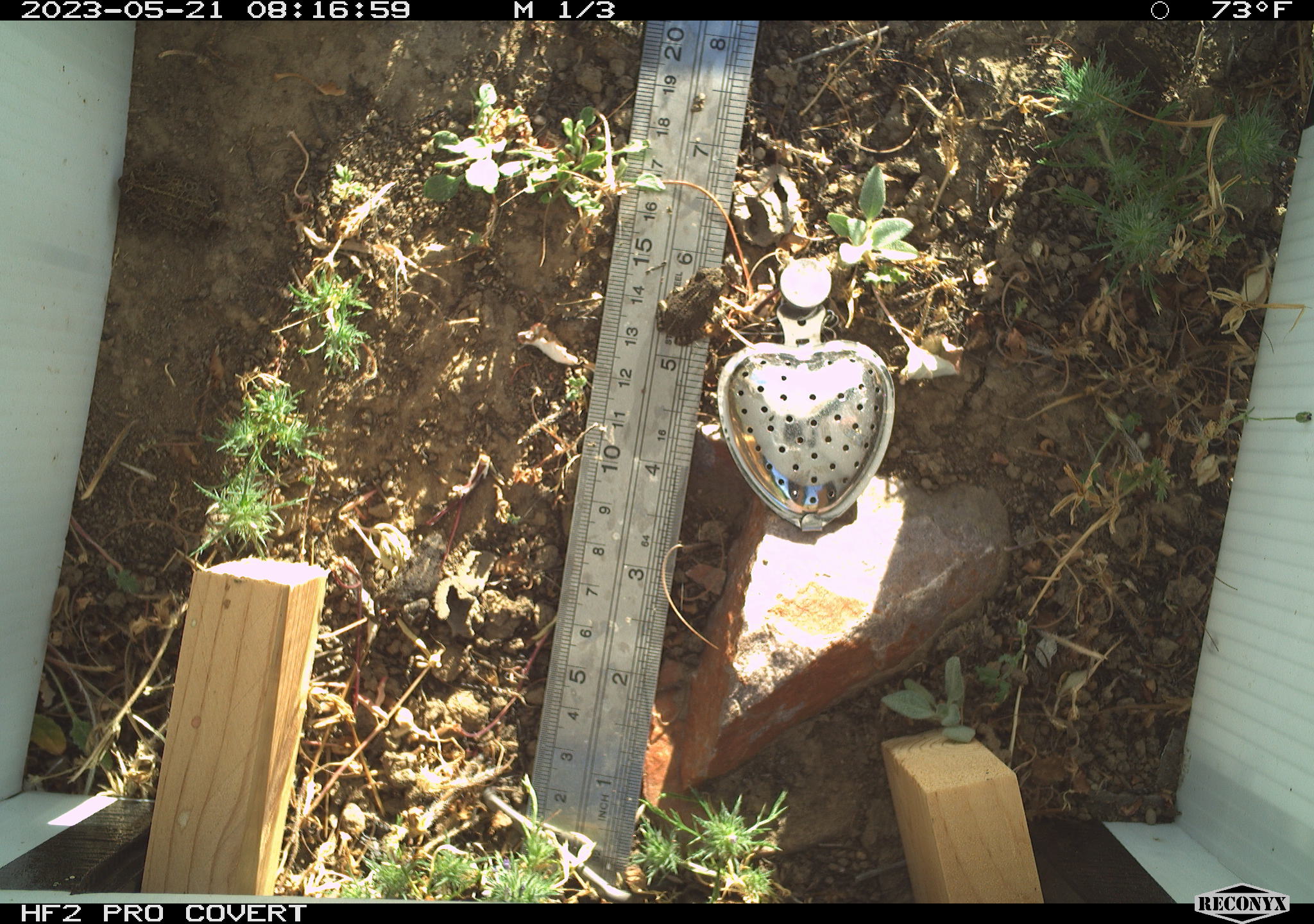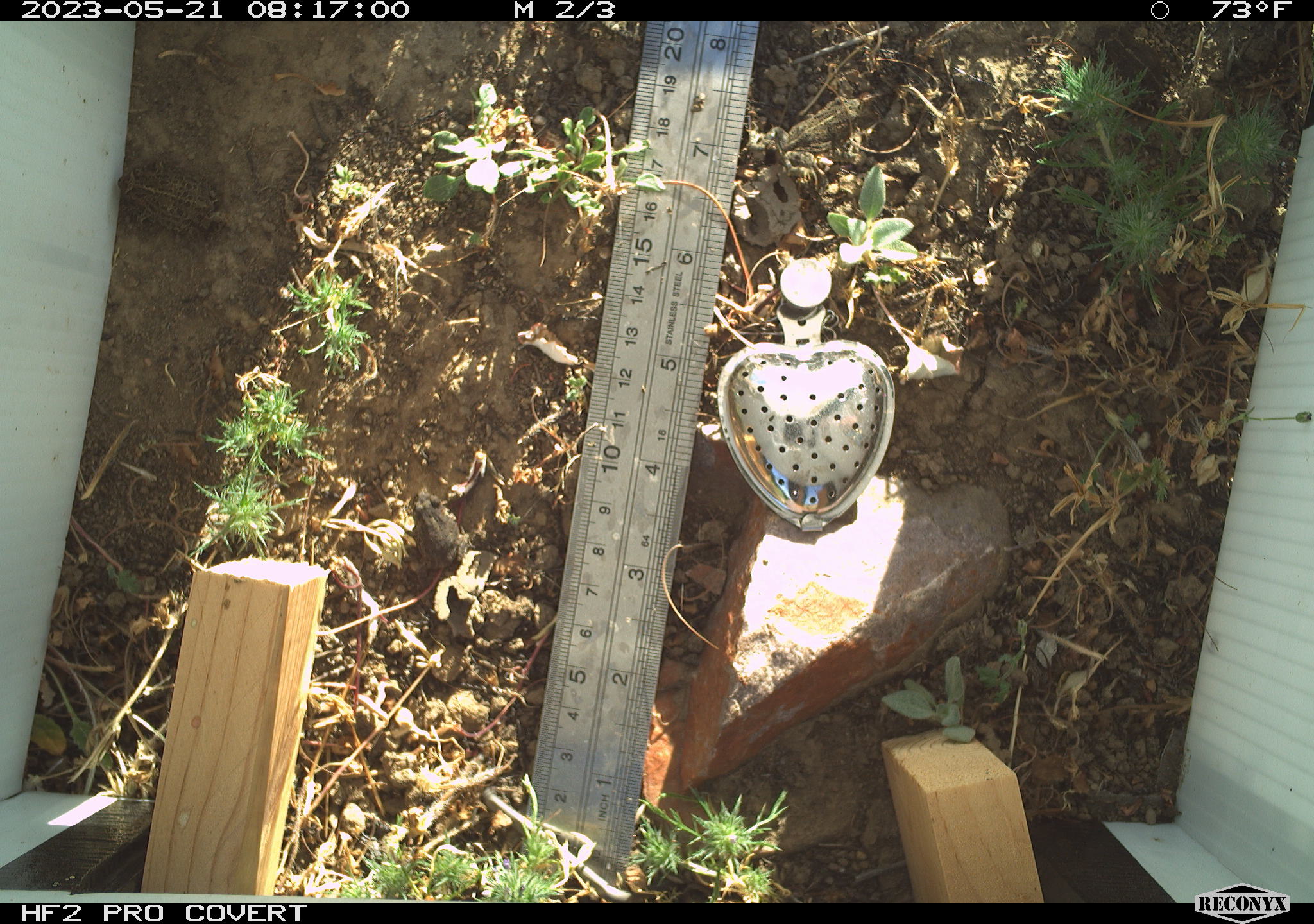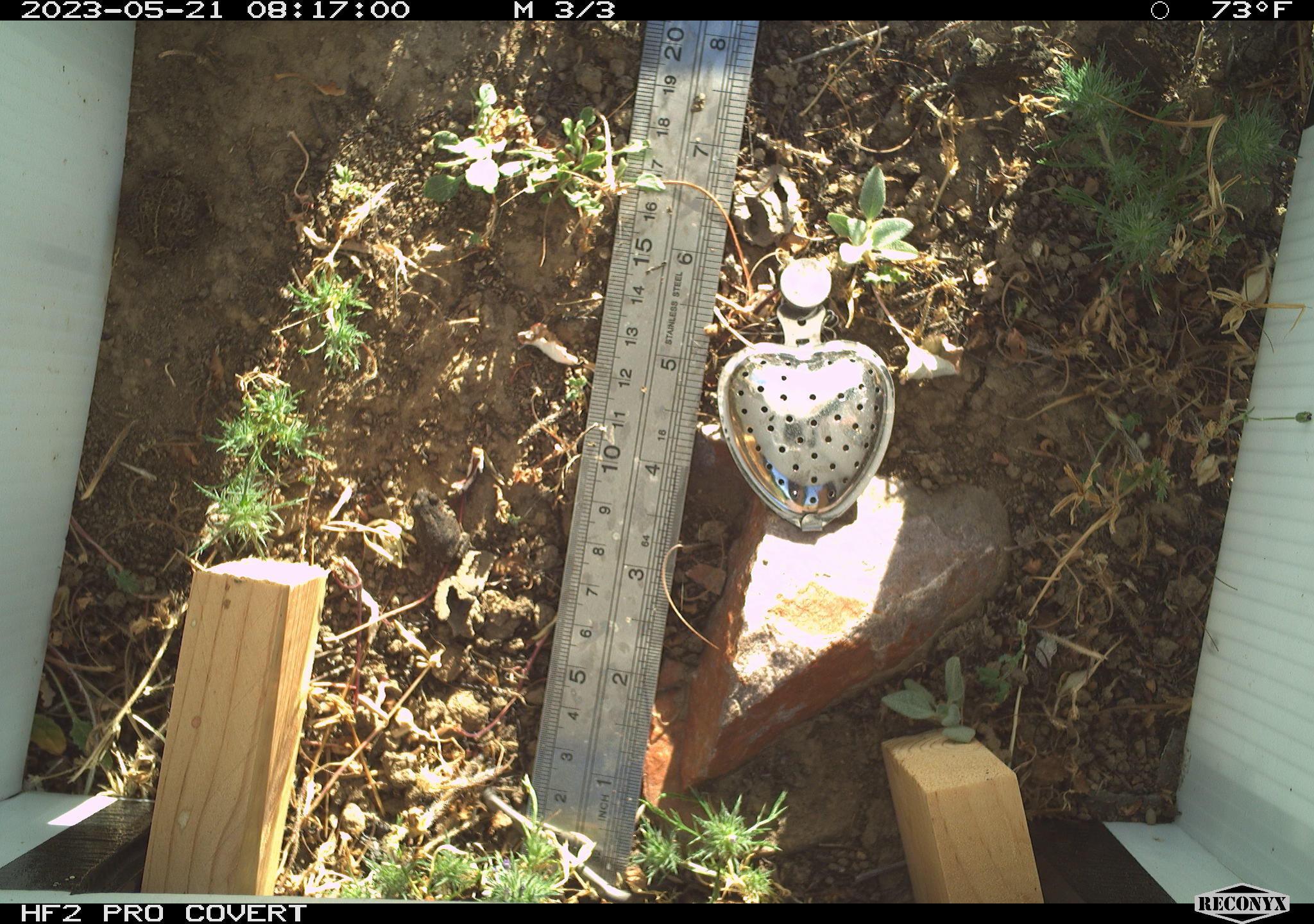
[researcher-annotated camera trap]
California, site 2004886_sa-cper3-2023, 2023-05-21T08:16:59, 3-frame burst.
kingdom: Animalia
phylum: Chordata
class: Amphibia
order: Anura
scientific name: Anura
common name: frogs